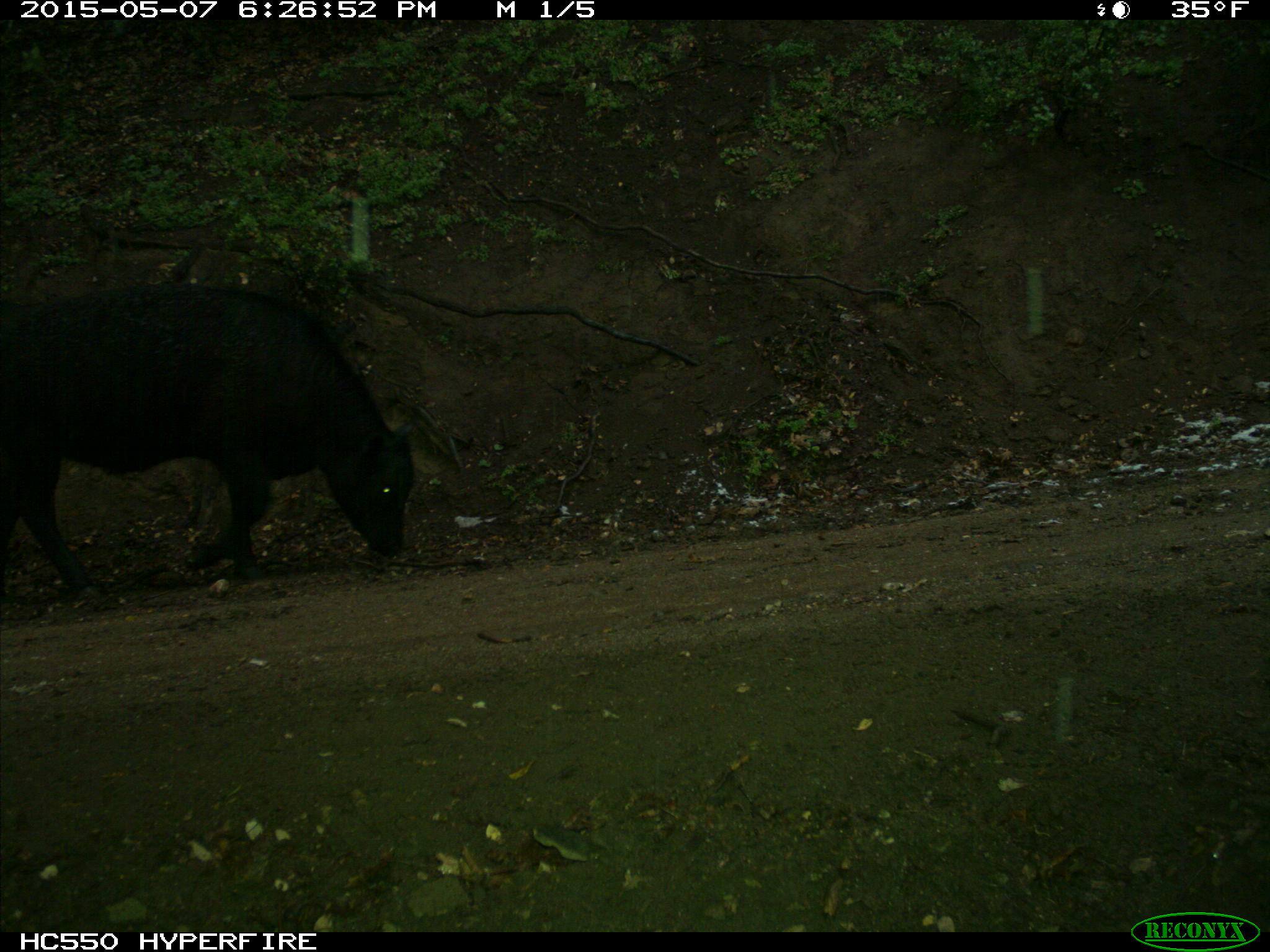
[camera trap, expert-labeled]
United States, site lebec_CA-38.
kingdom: Animalia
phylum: Chordata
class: Mammalia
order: Artiodactyla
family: Bovidae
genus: Bos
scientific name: Bos taurus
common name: domestic cow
Bos taurus (domestic cow).